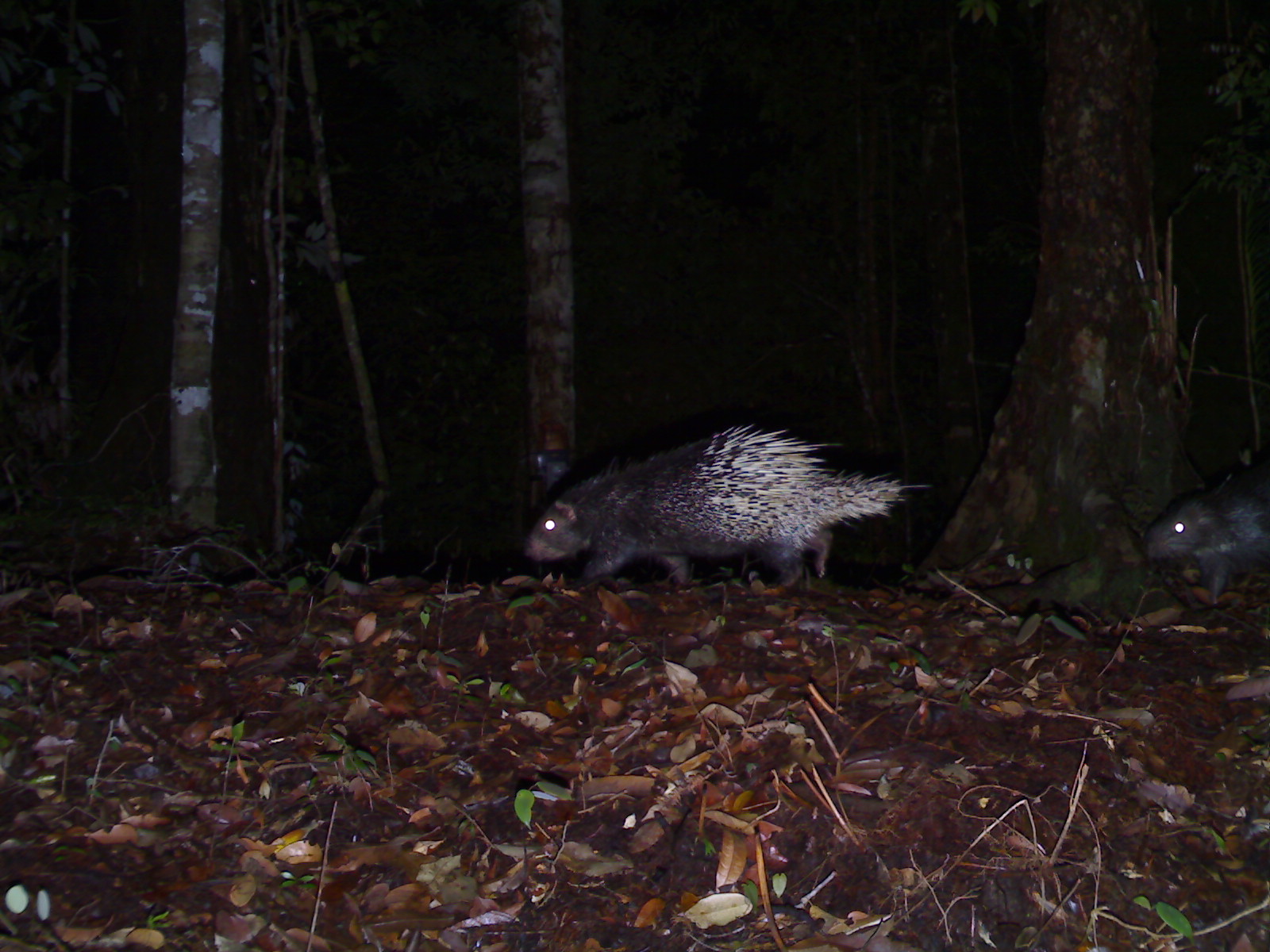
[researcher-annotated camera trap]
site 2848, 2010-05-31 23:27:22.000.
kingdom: Animalia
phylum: Chordata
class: Mammalia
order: Rodentia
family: Hystricidae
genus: Hystrix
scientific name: Hystrix brachyura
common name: east asian porcupine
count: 2